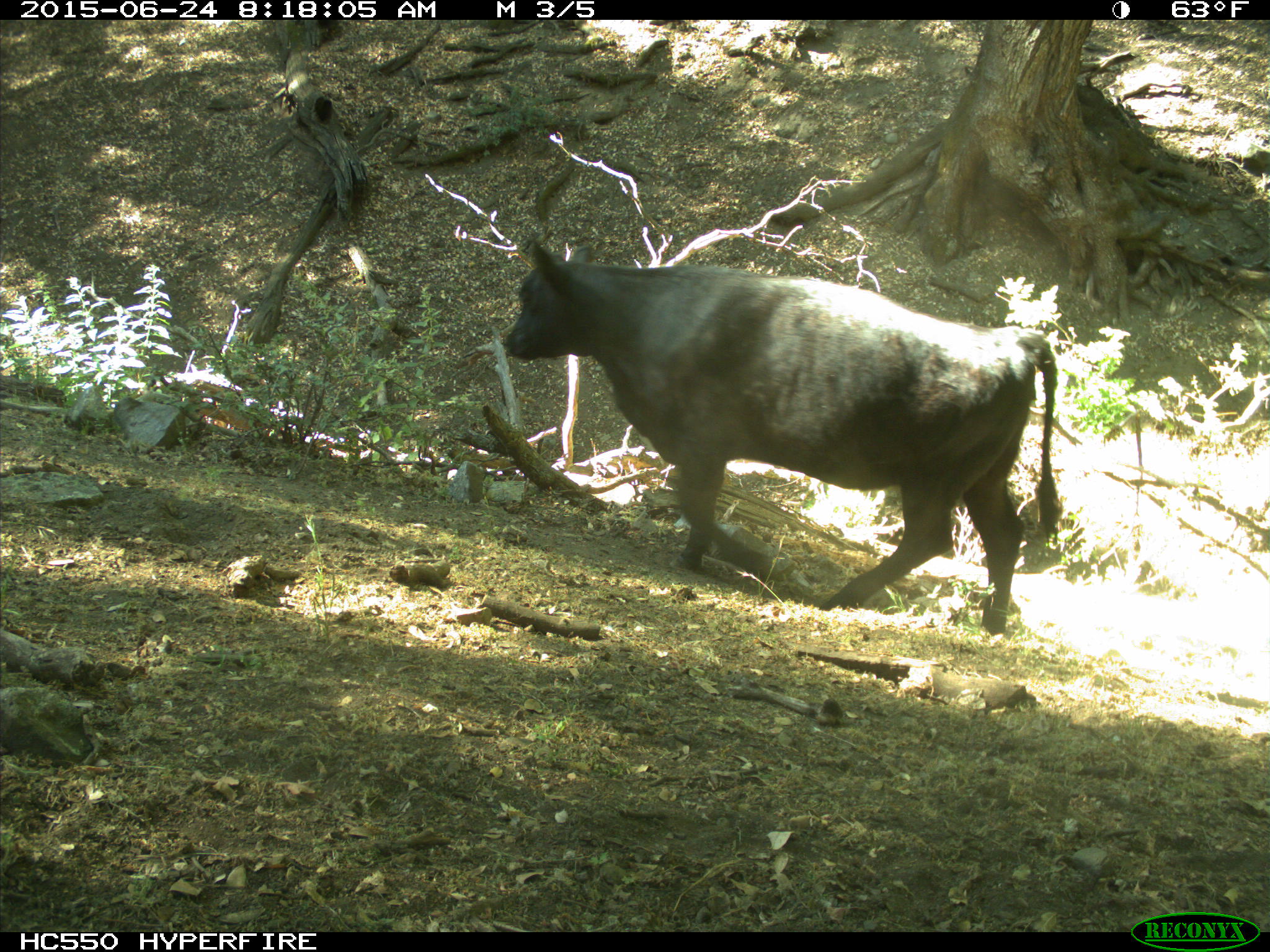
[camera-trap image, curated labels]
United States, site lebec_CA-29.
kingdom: Animalia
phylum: Chordata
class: Mammalia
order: Artiodactyla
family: Bovidae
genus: Bos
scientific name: Bos taurus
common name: domestic cow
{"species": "Bos taurus (domestic cow)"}